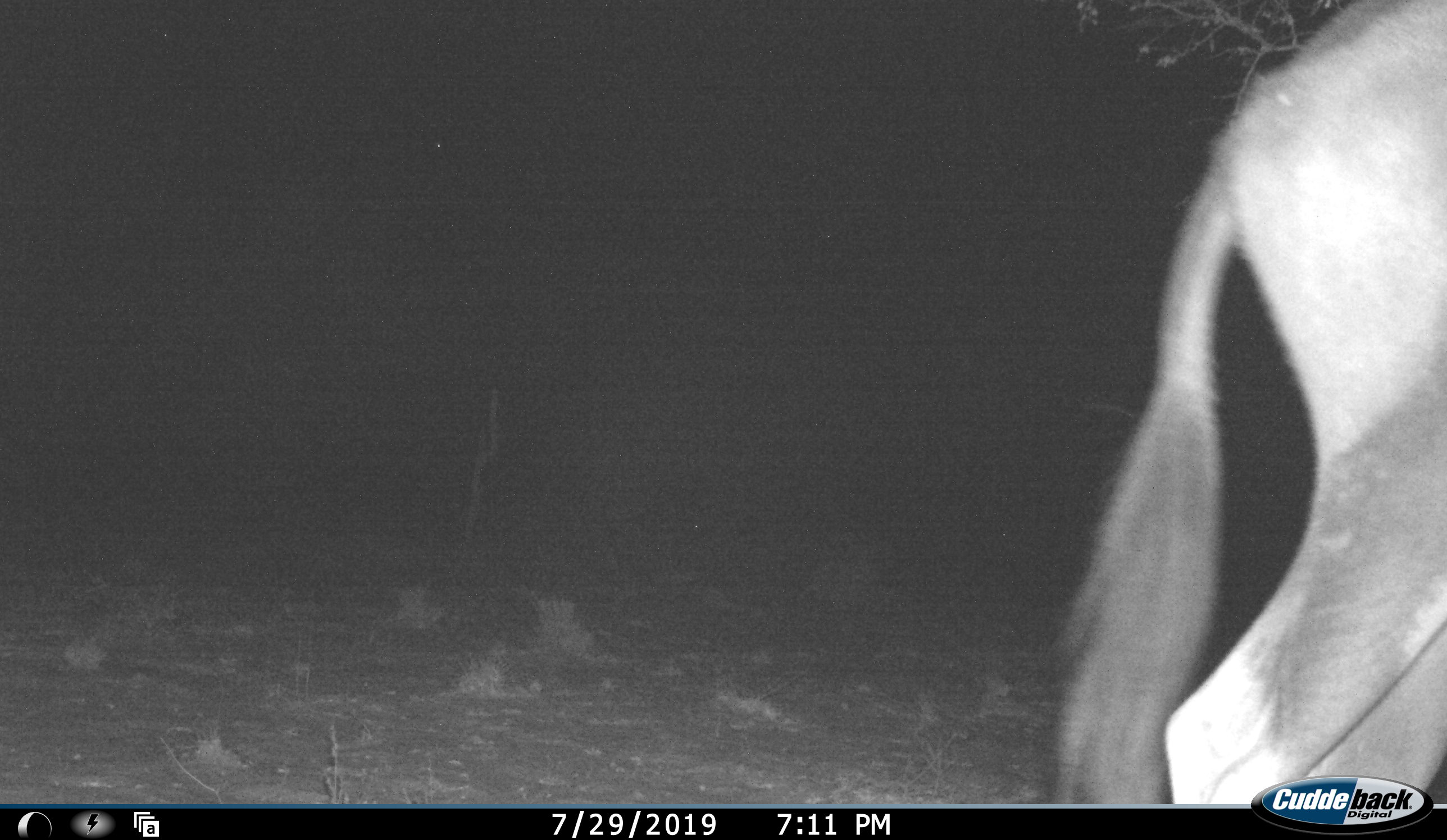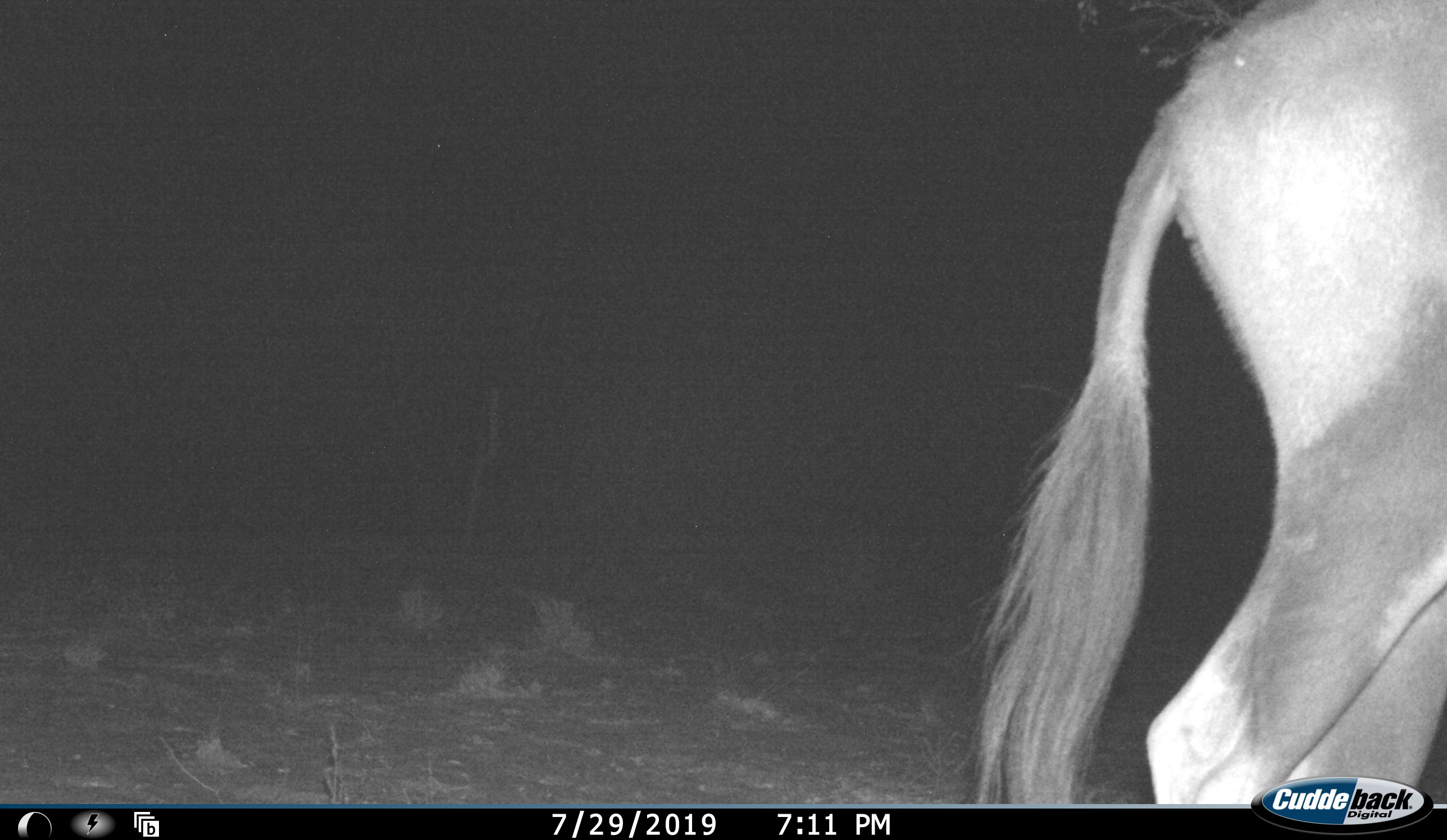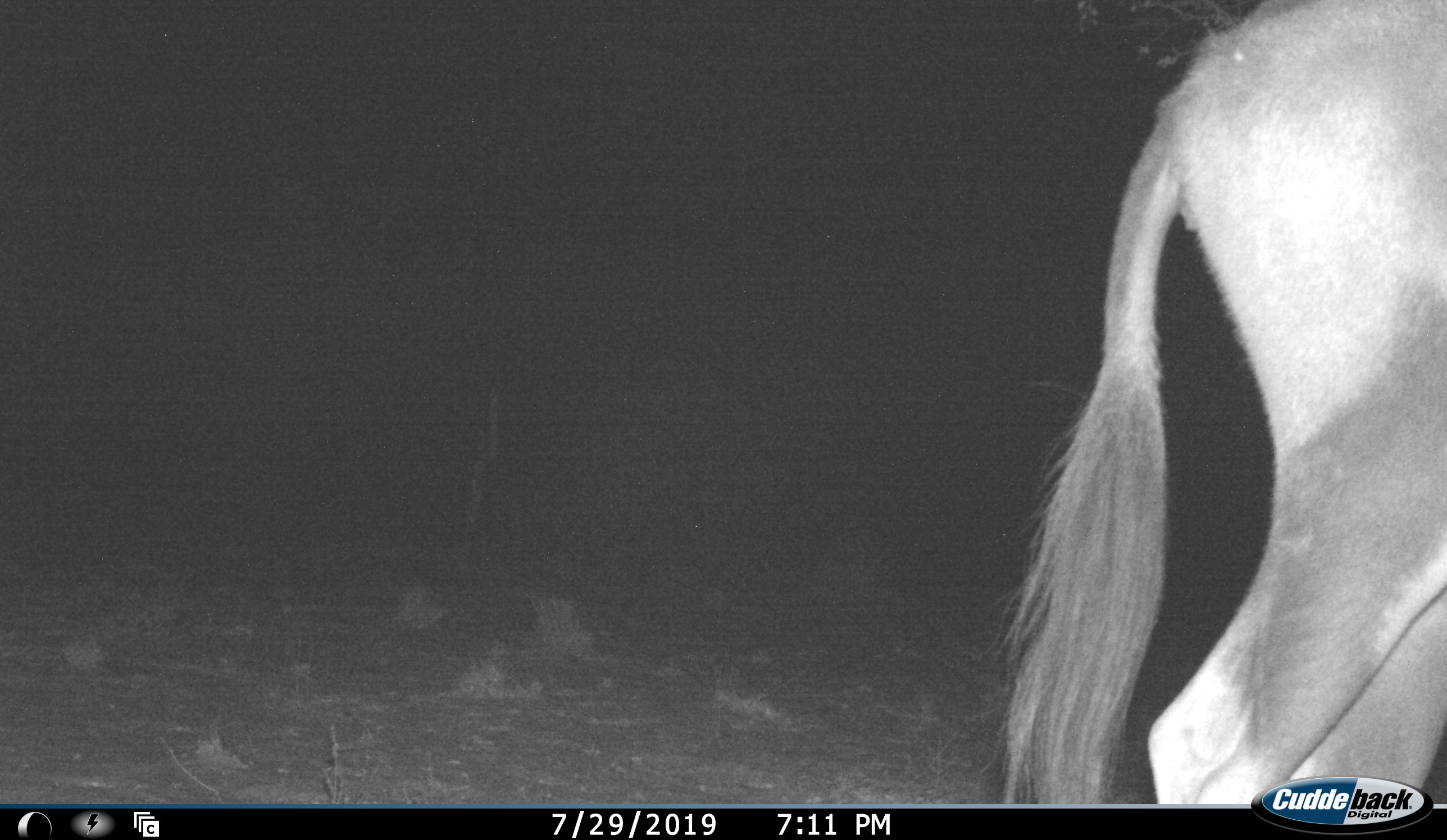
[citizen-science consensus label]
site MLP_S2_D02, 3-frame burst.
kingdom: Animalia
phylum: Chordata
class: Mammalia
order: Artiodactyla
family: Bovidae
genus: Oryx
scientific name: Oryx gazella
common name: gemsbok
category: oryx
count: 1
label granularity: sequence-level